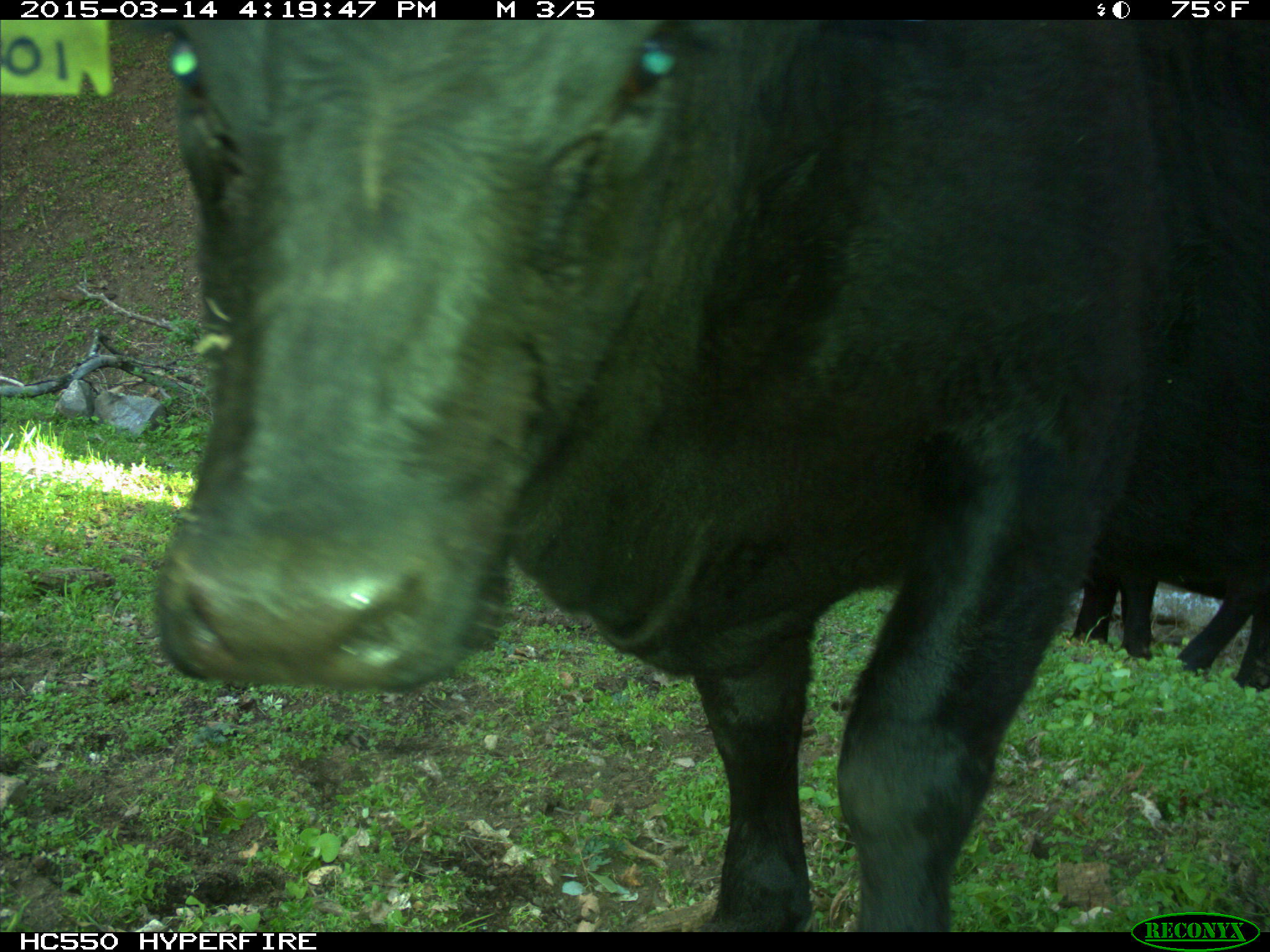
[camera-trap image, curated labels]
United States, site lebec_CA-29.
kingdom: Animalia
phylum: Chordata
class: Mammalia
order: Artiodactyla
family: Bovidae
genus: Bos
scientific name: Bos taurus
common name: domestic cow